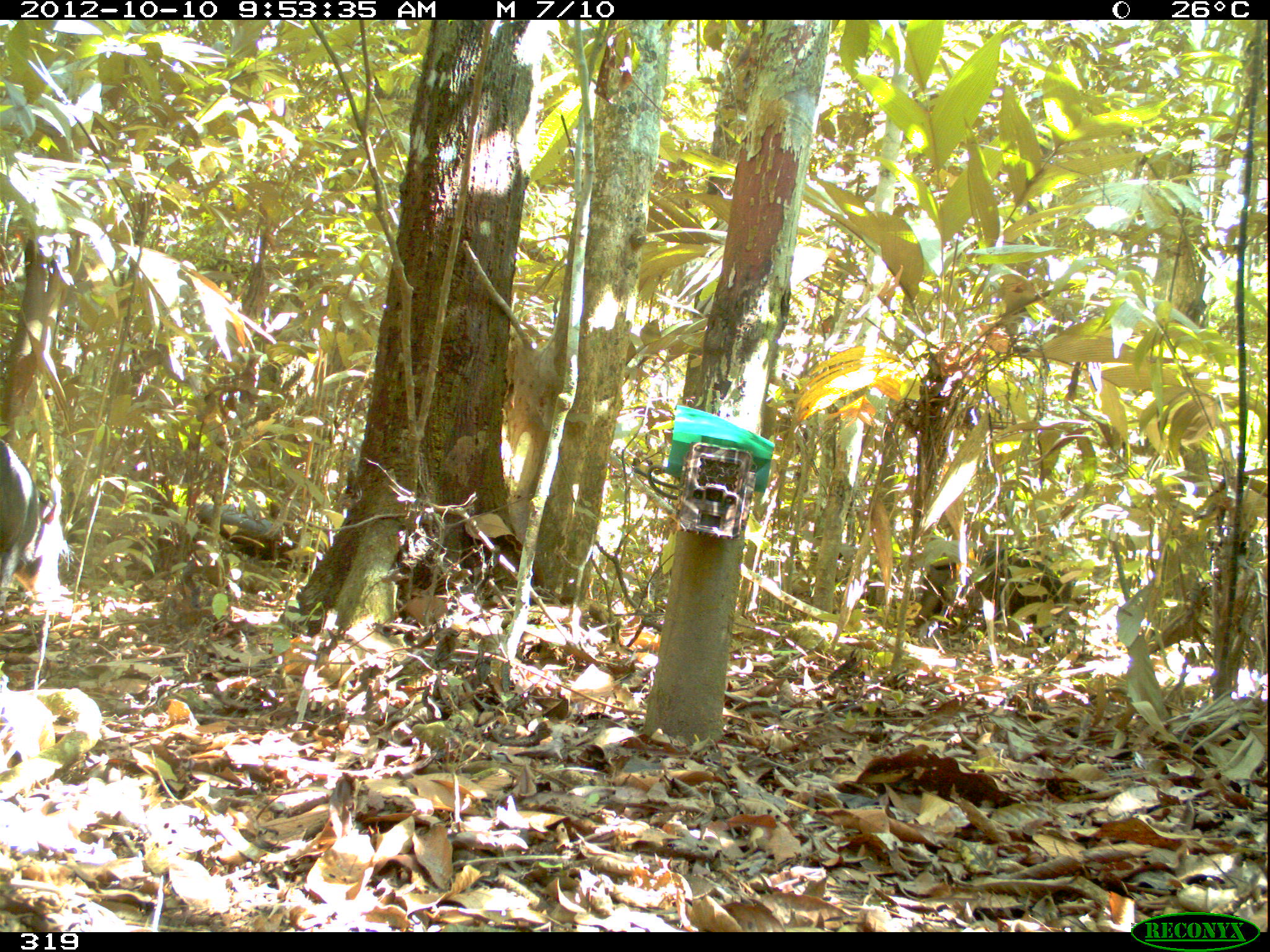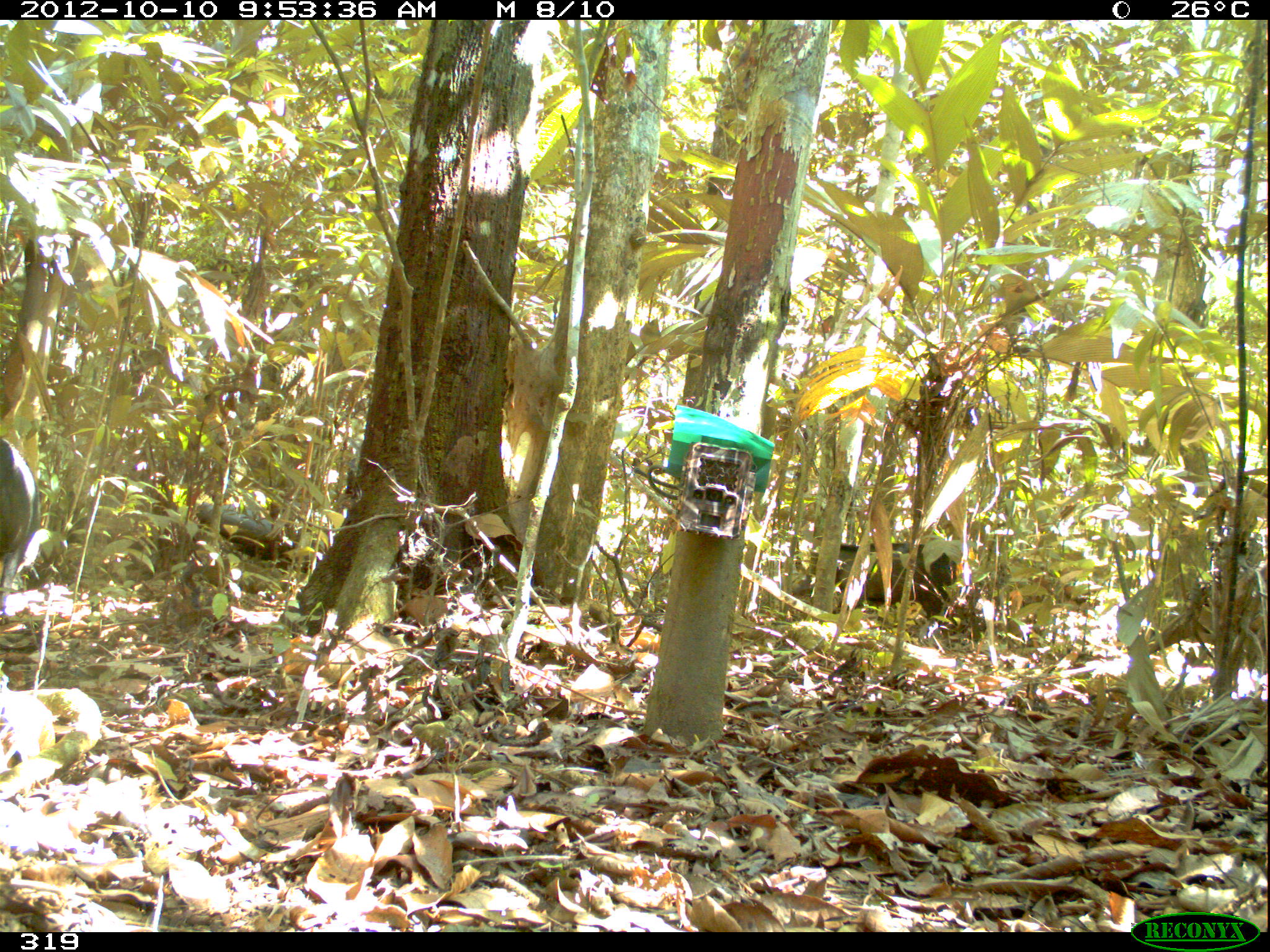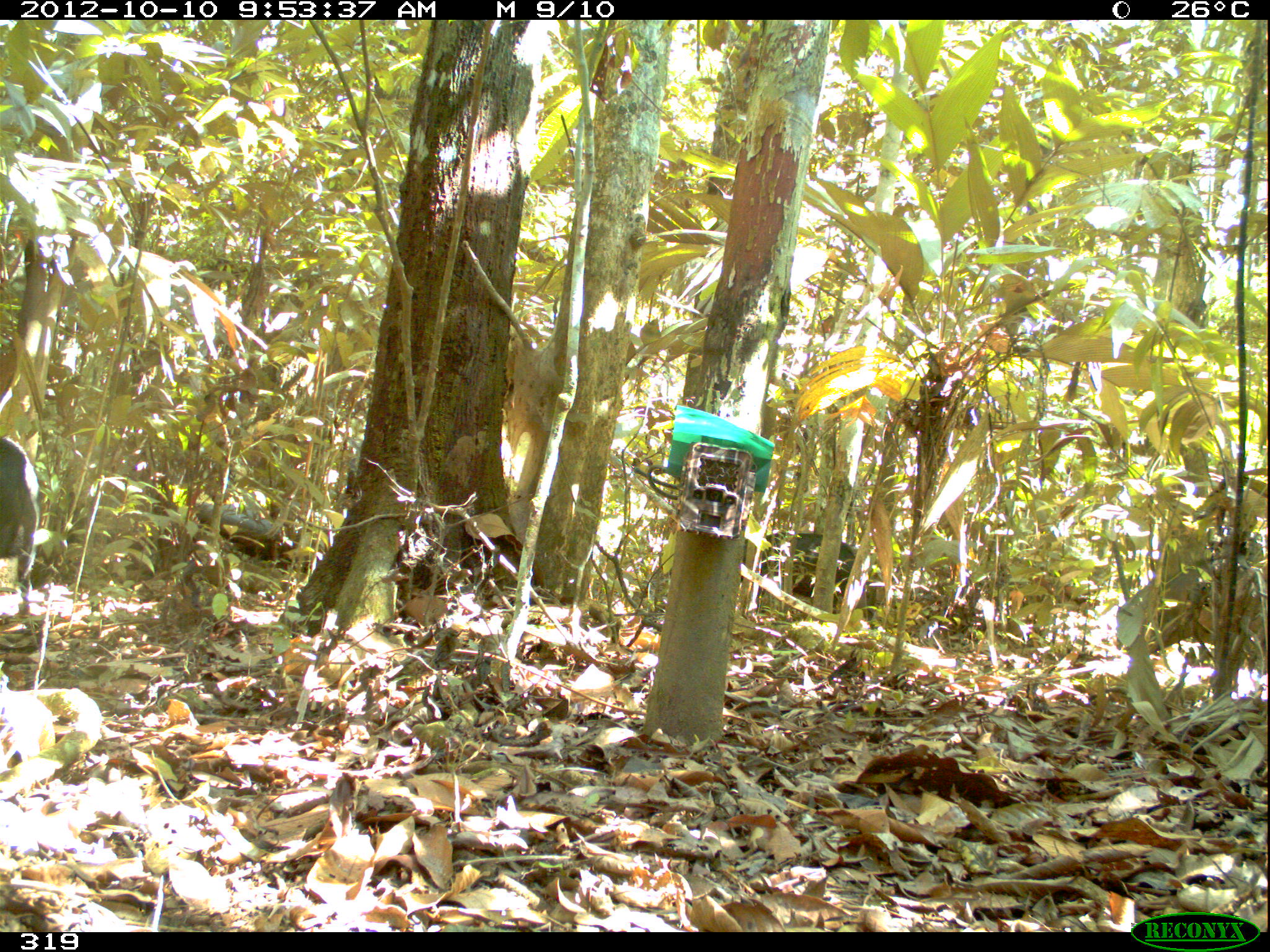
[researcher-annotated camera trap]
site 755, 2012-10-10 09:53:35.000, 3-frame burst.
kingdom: Animalia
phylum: Chordata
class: Mammalia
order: Artiodactyla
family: Tayassuidae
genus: Tayassu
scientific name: Tayassu pecari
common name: white-lipped peccary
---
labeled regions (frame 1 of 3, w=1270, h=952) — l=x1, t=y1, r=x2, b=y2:
tayassu pecari: l=906, t=547, r=1077, b=653; l=0, t=438, r=74, b=613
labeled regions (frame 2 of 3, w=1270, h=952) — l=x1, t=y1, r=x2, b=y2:
tayassu pecari: l=793, t=541, r=957, b=636; l=0, t=437, r=51, b=613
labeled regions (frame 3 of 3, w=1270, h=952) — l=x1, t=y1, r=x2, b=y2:
tayassu pecari: l=740, t=531, r=875, b=630; l=0, t=426, r=50, b=615